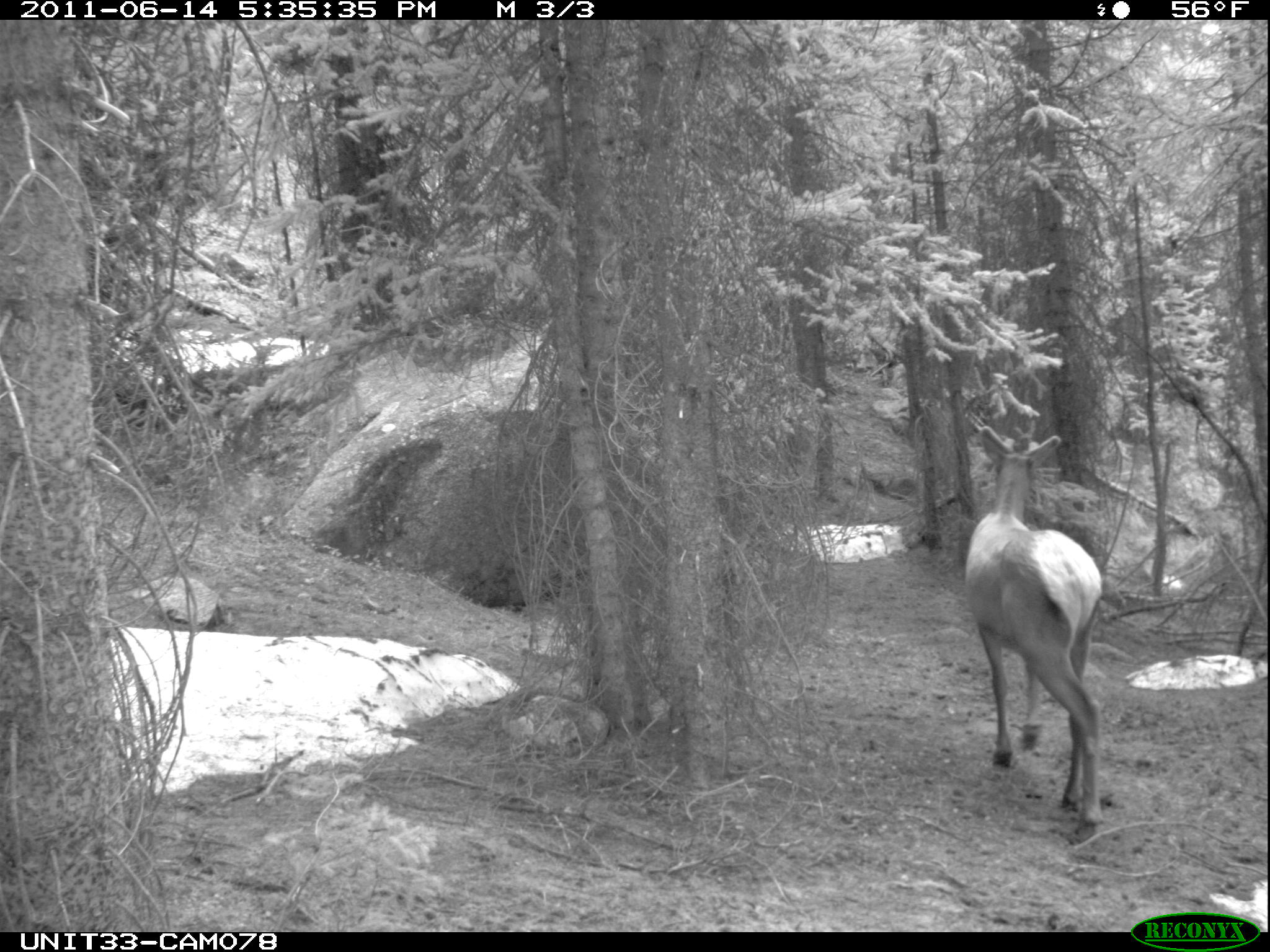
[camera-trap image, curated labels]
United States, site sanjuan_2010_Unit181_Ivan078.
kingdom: Animalia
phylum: Chordata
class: Mammalia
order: Artiodactyla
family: Cervidae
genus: Cervus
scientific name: Cervus elaphus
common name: red deer